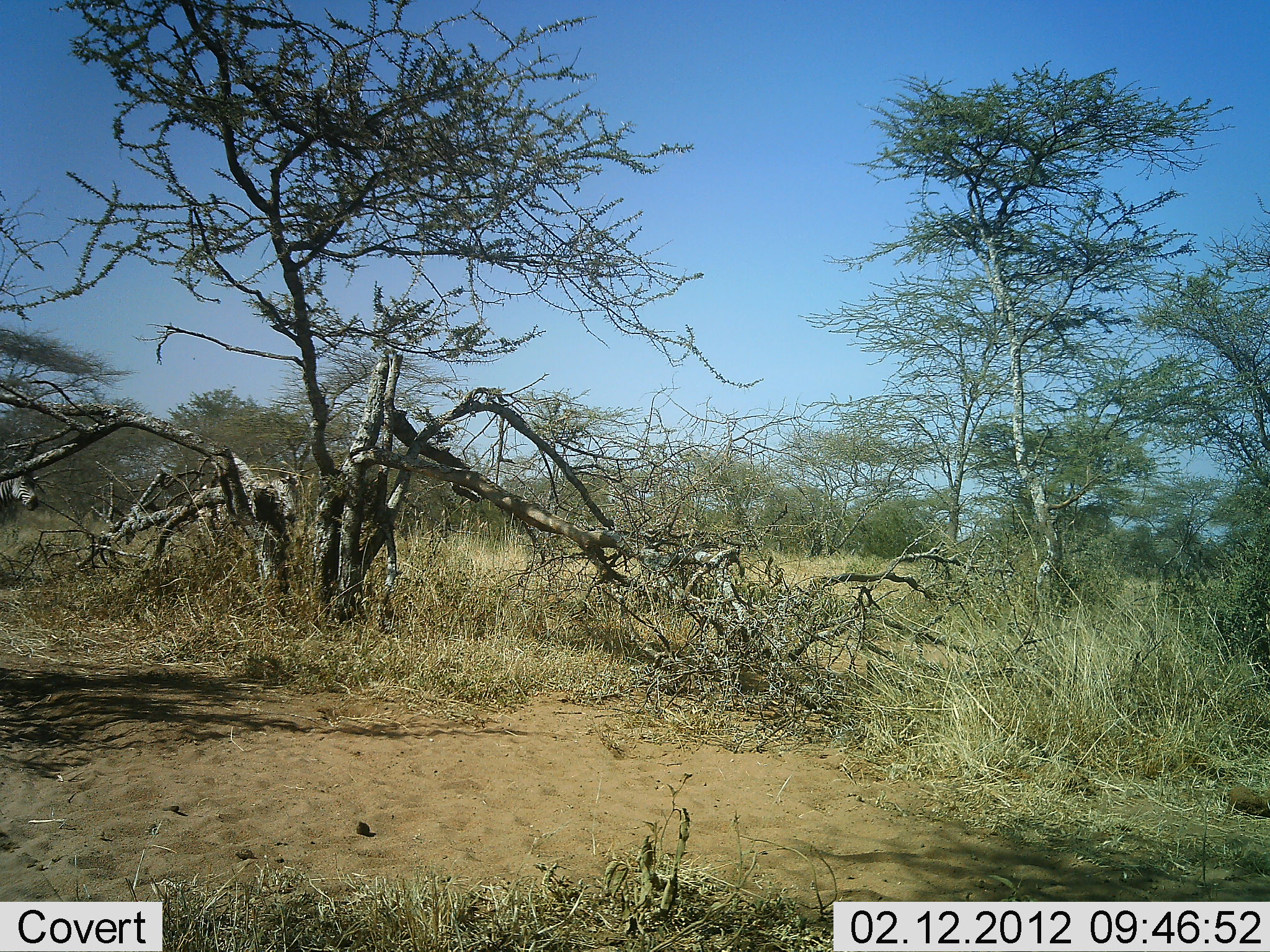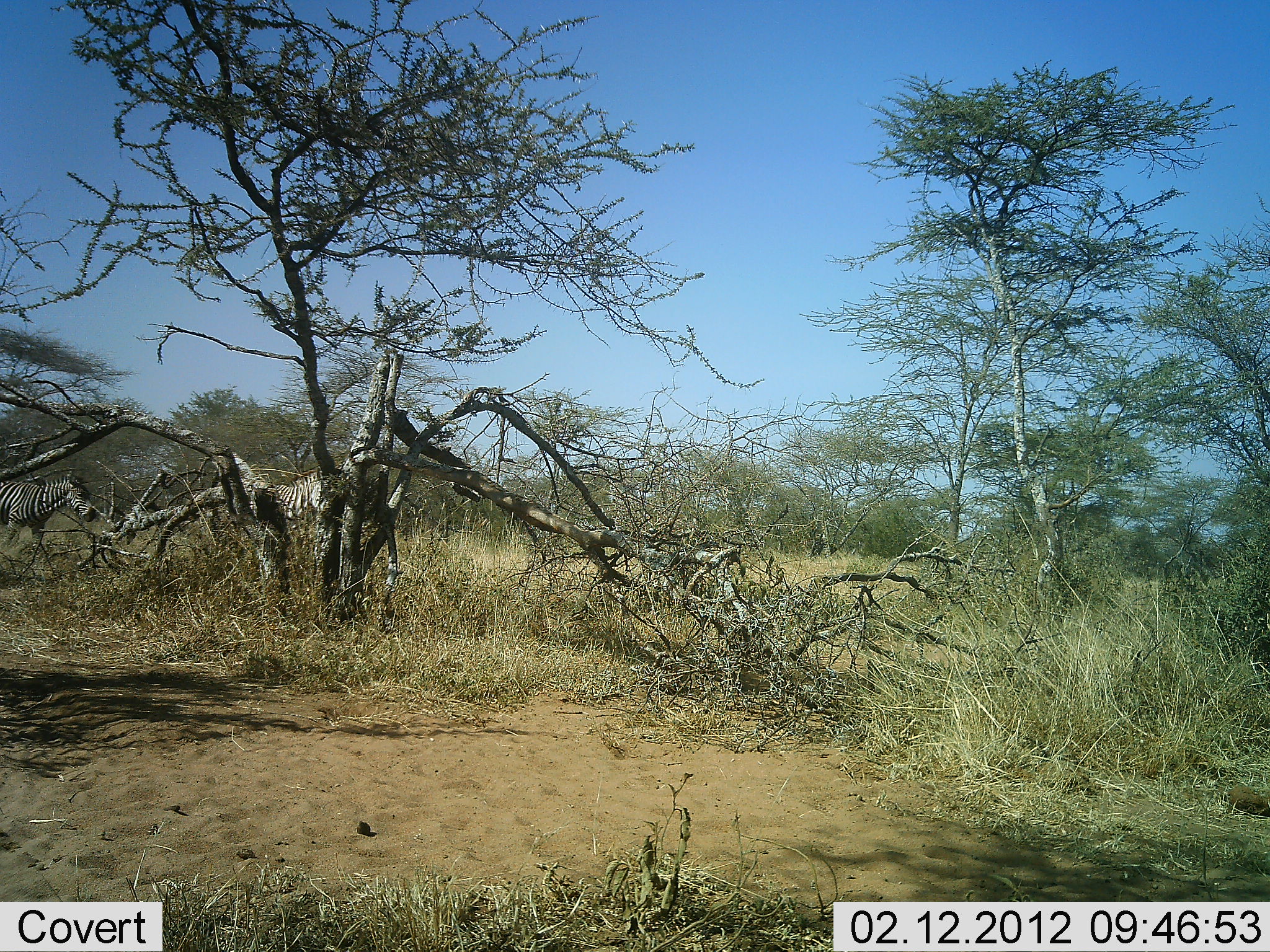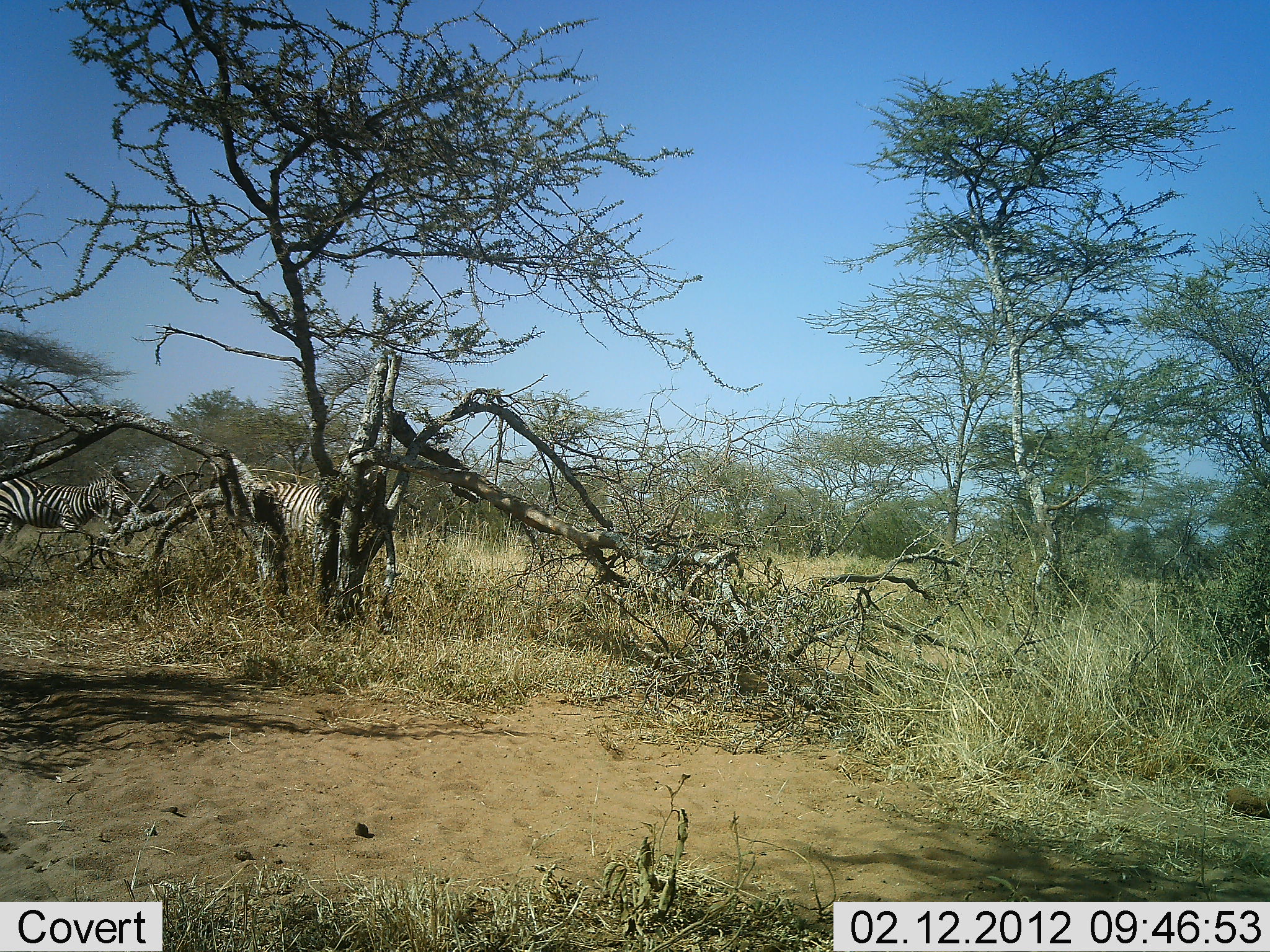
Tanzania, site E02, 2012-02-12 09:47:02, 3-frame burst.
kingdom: Animalia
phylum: Chordata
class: Mammalia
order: Perissodactyla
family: Equidae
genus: Equus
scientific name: Equus quagga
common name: plains zebra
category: zebra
Zebra (plains zebra) (Equus quagga), count 2. Behavior (volunteer vote fractions): standing 7%, resting 0%, moving 90%, interacting 0%. Young present (vote fraction): 0%. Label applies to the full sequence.